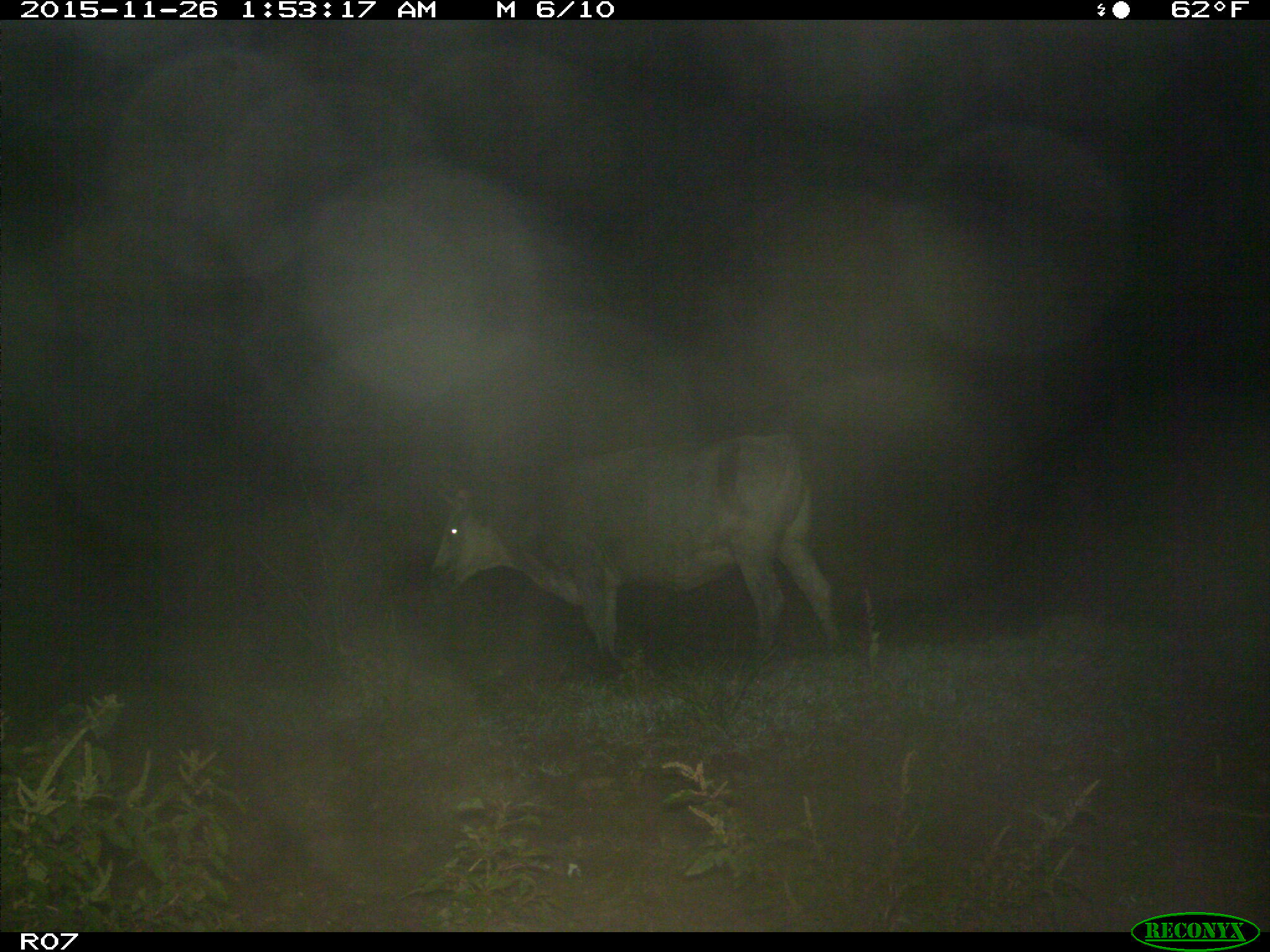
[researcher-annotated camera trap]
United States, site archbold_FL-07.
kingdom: Animalia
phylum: Chordata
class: Mammalia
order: Artiodactyla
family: Bovidae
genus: Bos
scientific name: Bos taurus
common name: domestic cow